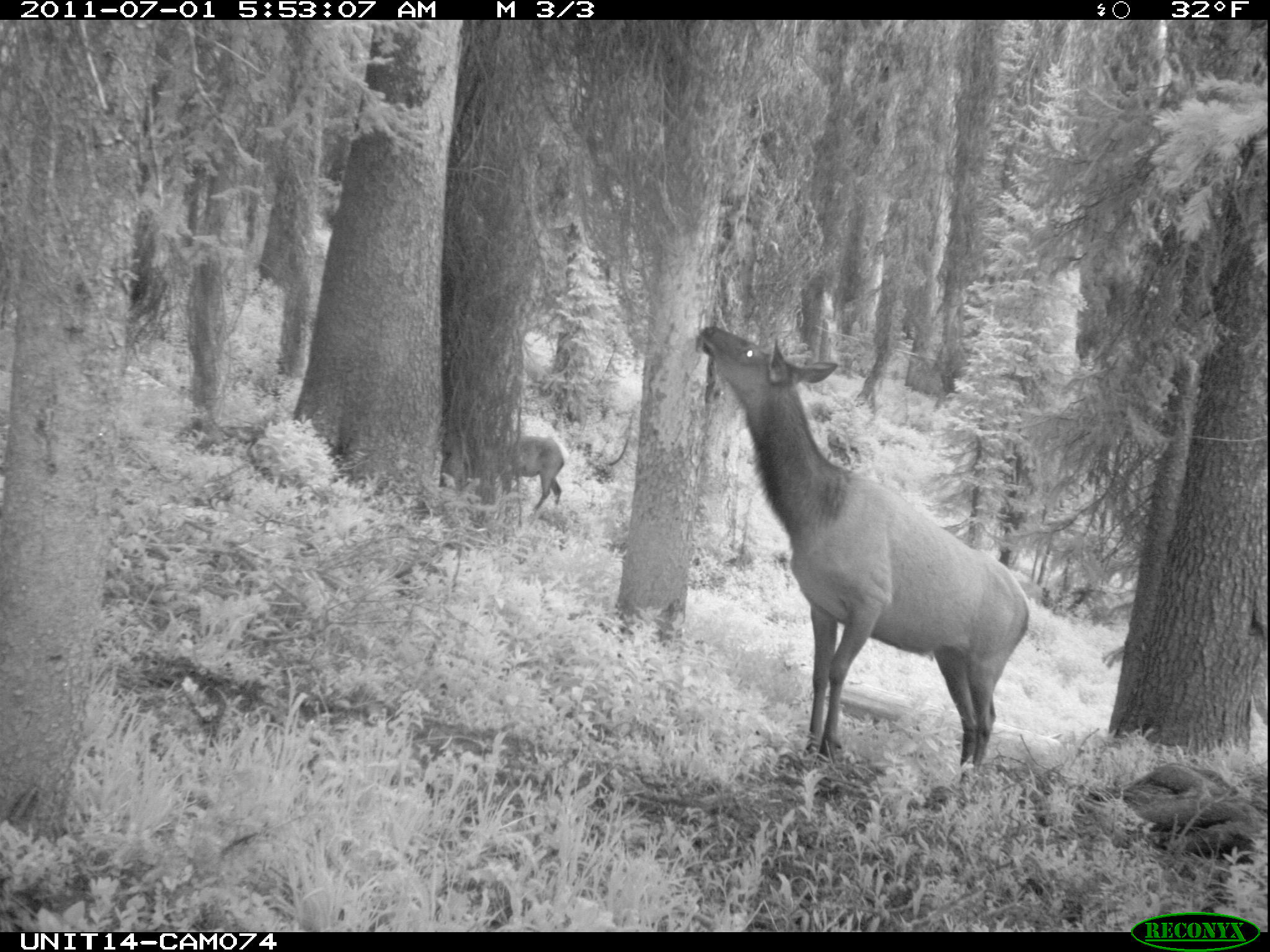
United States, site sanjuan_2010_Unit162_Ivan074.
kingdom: Animalia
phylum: Chordata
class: Mammalia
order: Artiodactyla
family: Cervidae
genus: Cervus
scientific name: Cervus elaphus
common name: red deer